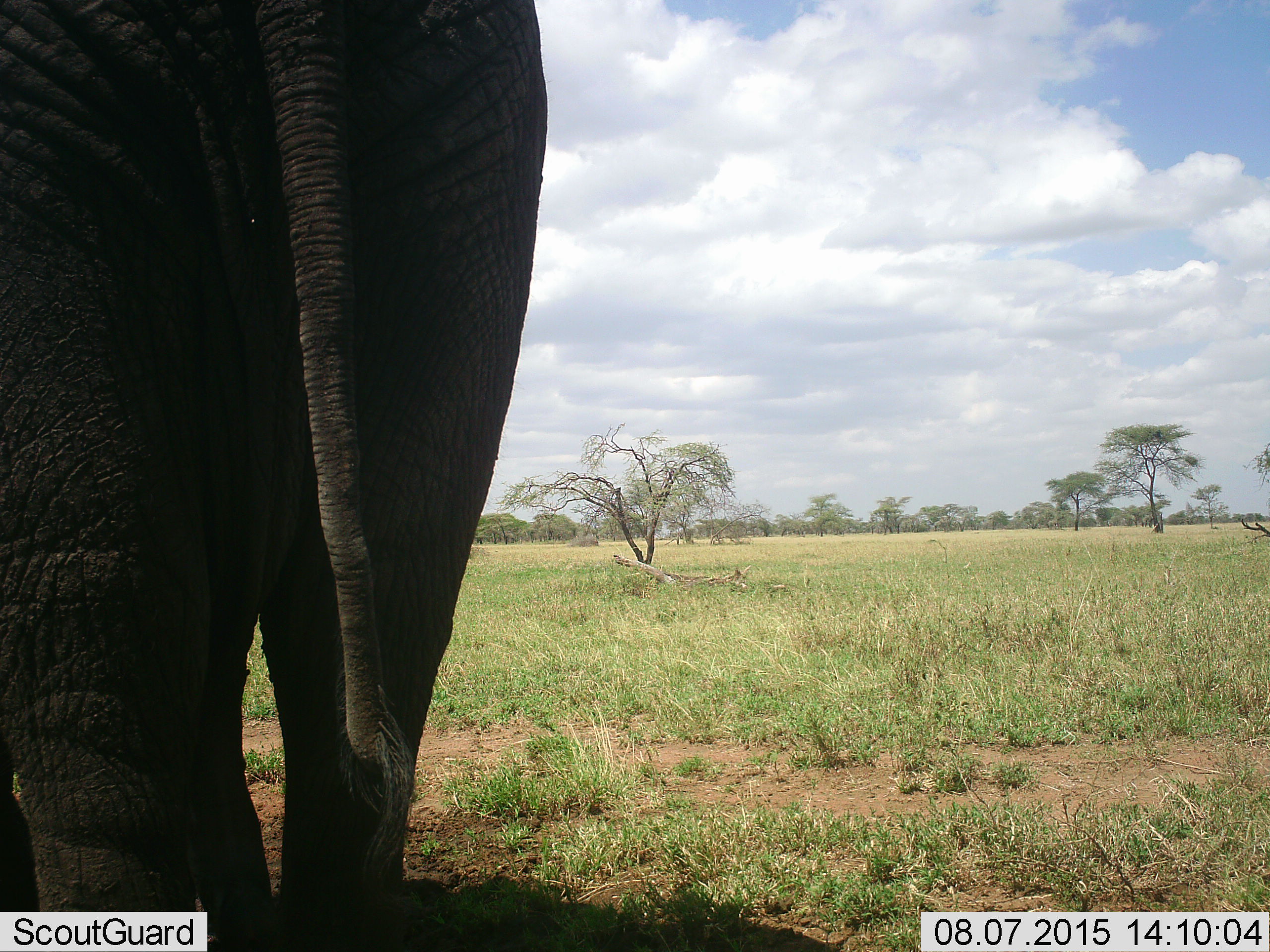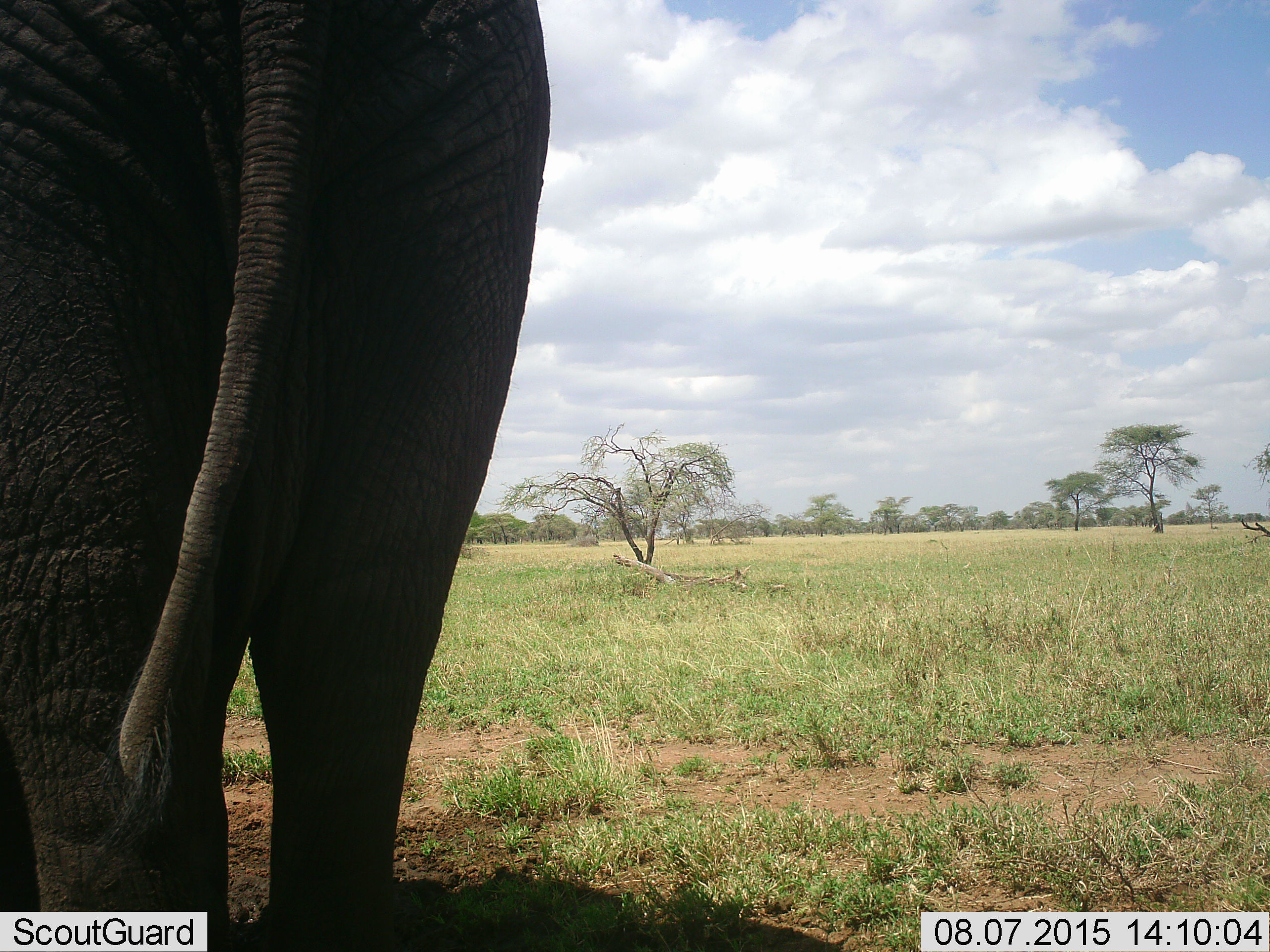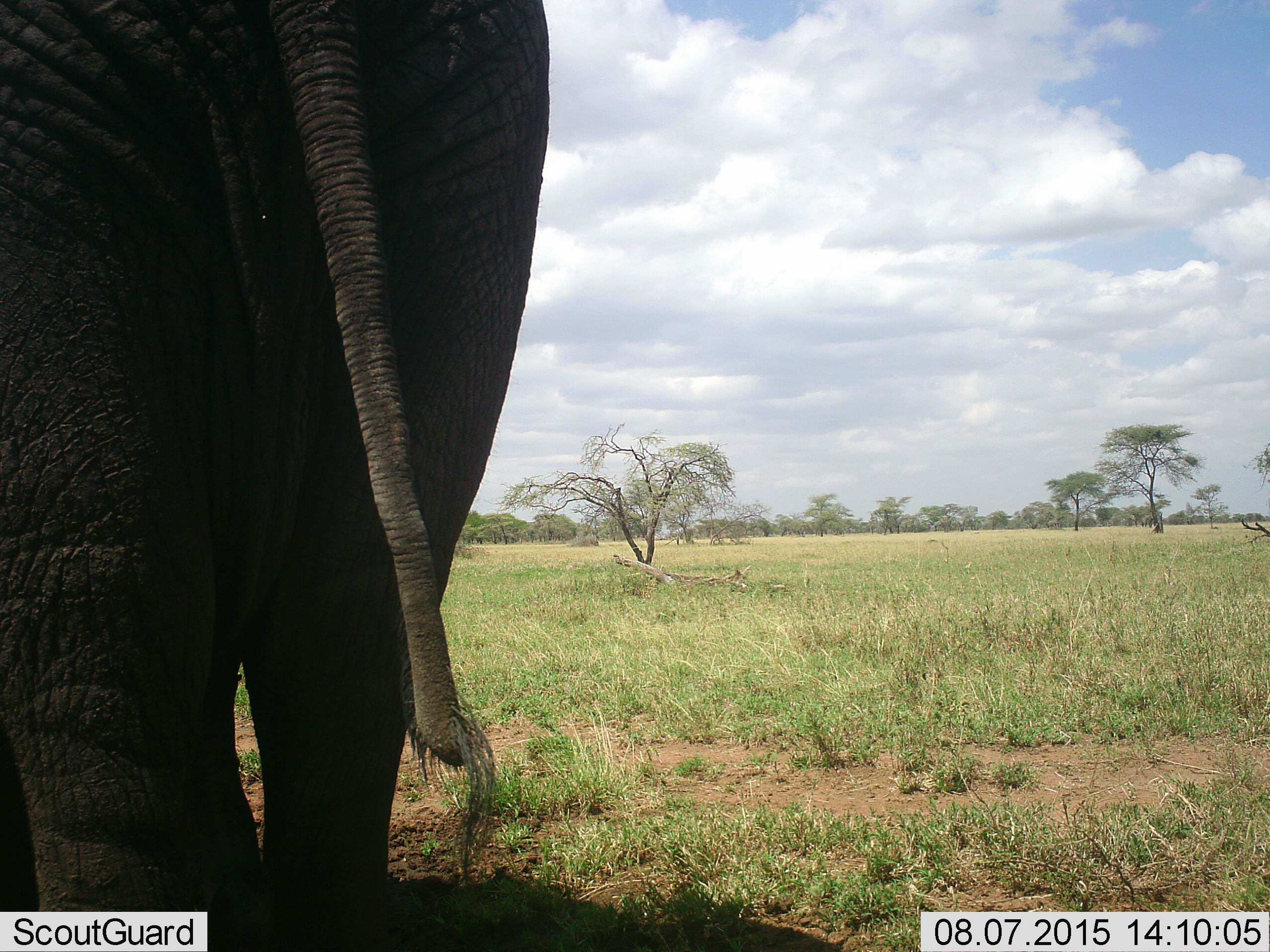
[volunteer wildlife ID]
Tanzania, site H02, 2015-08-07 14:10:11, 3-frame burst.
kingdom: Animalia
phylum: Chordata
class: Mammalia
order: Proboscidea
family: Elephantidae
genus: Loxodonta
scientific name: Loxodonta africana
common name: african bush elephant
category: elephant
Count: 1.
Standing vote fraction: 89%.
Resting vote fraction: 0%.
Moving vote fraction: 11%.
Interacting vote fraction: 0%.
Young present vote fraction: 0%.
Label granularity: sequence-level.